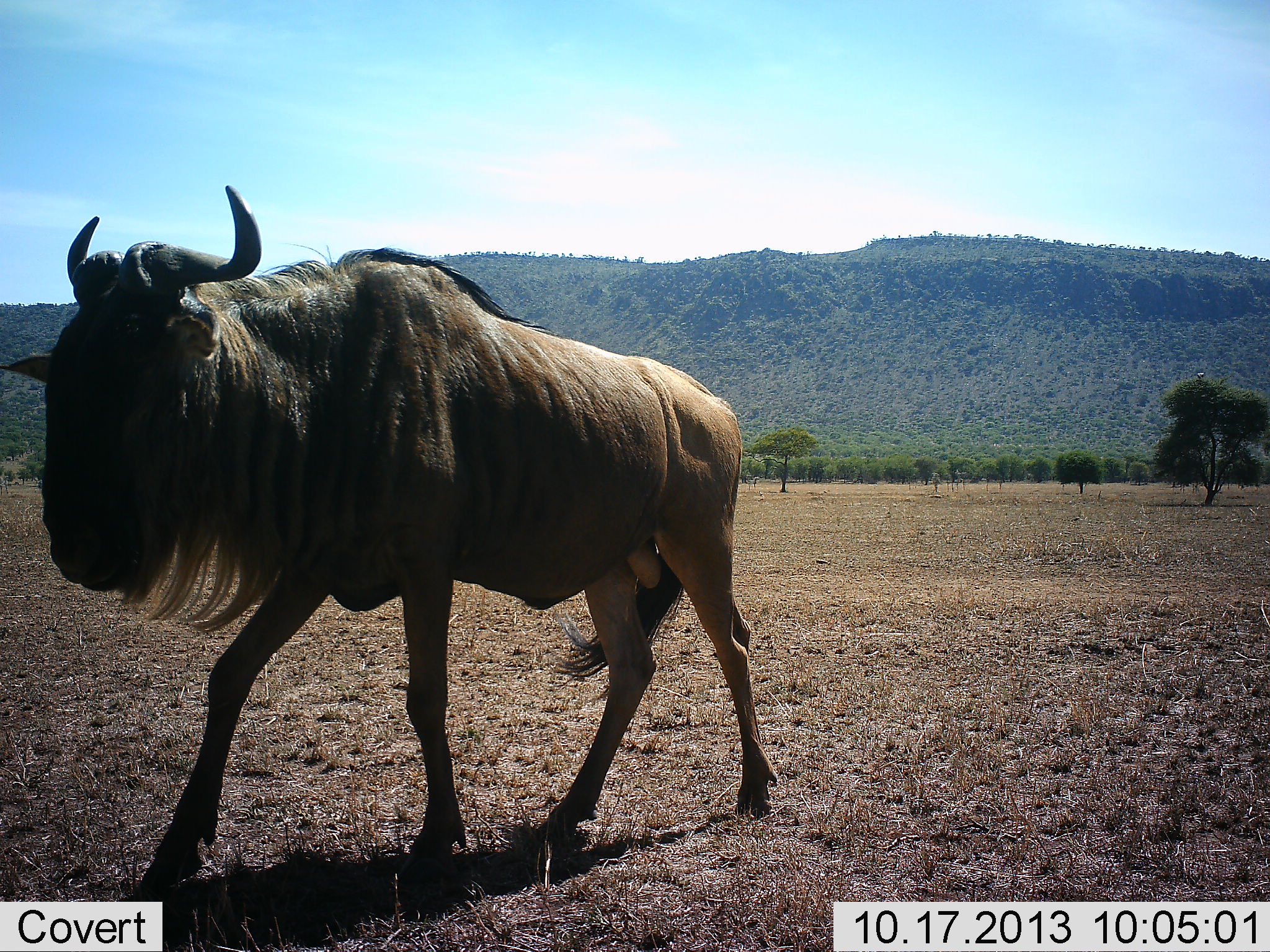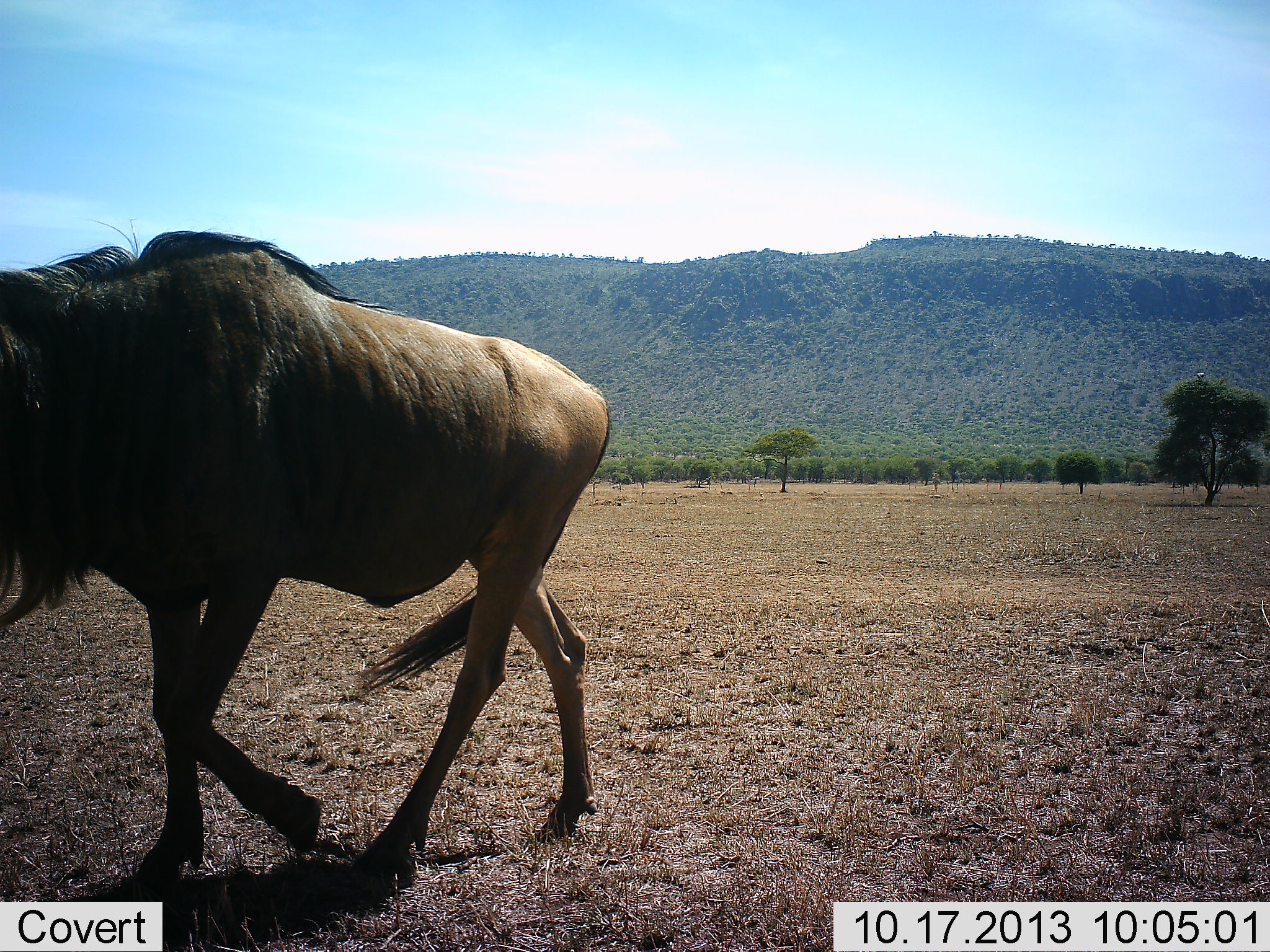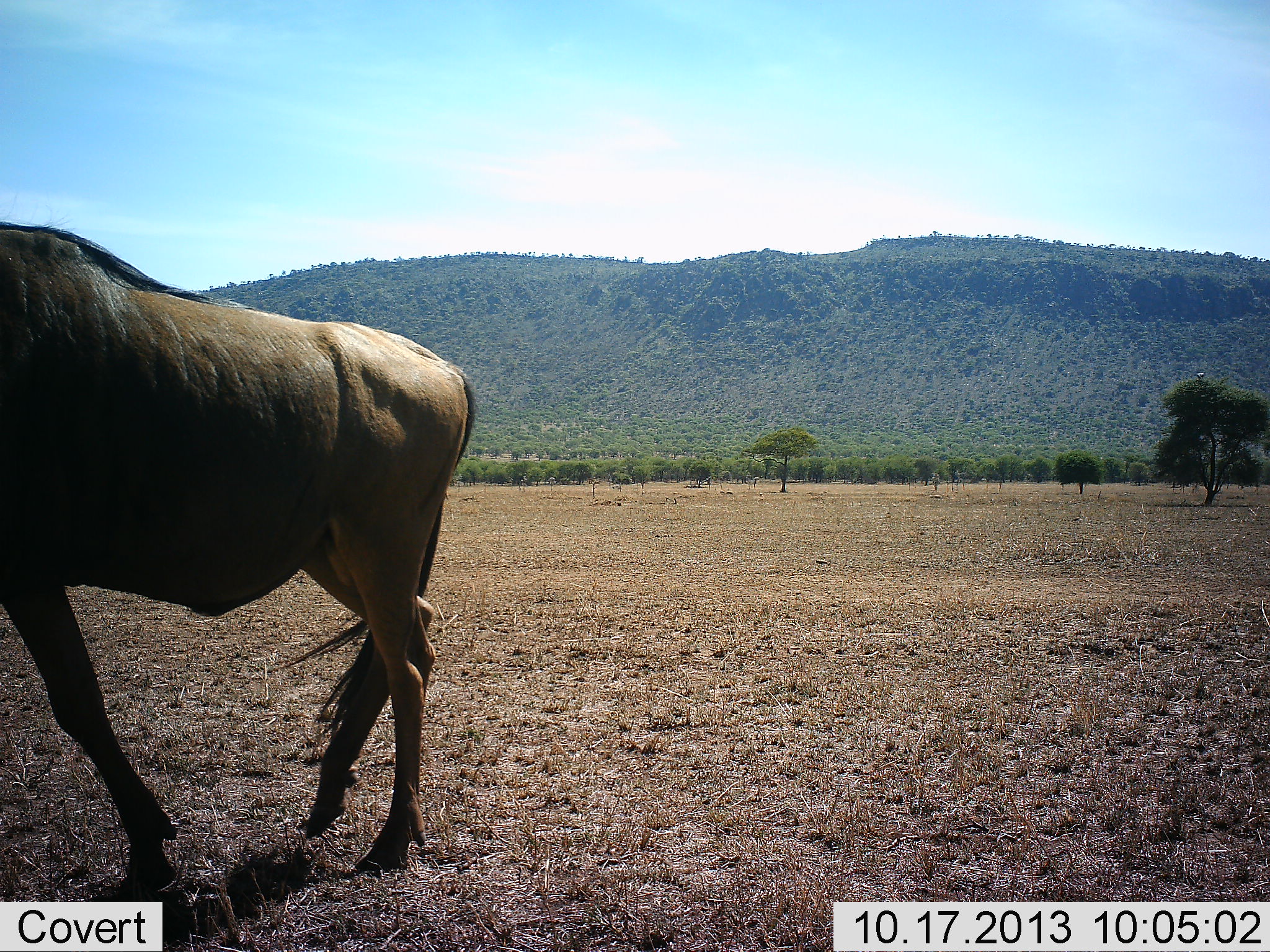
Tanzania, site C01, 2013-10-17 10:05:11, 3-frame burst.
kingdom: Animalia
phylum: Chordata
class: Mammalia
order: Artiodactyla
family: Bovidae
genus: Connochaetes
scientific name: Connochaetes taurinus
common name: blue wildebeest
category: wildebeest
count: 1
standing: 0%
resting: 0%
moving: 100%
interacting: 0%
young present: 0%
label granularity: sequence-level